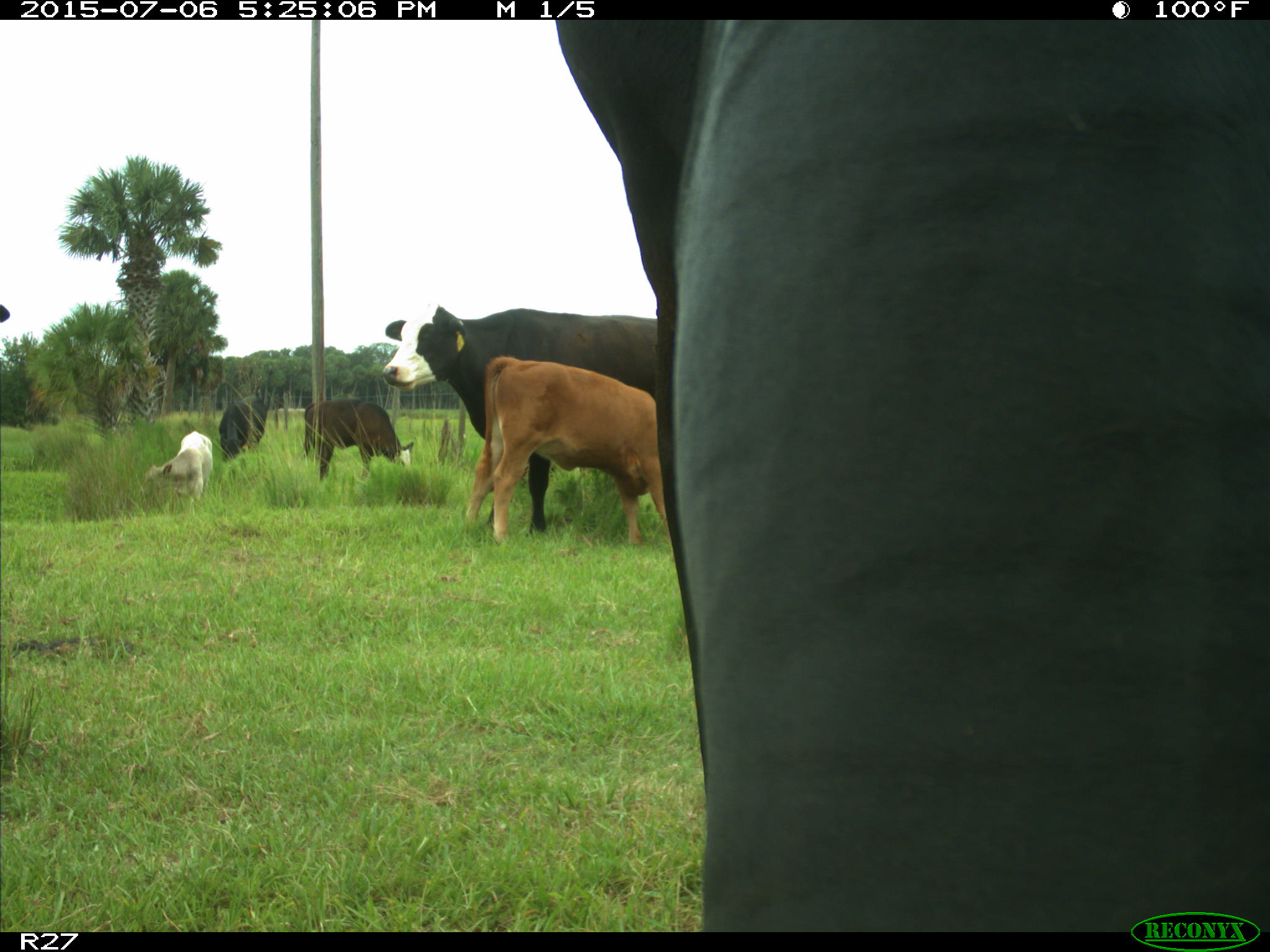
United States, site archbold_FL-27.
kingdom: Animalia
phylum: Chordata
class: Mammalia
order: Artiodactyla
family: Bovidae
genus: Bos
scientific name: Bos taurus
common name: domestic cow